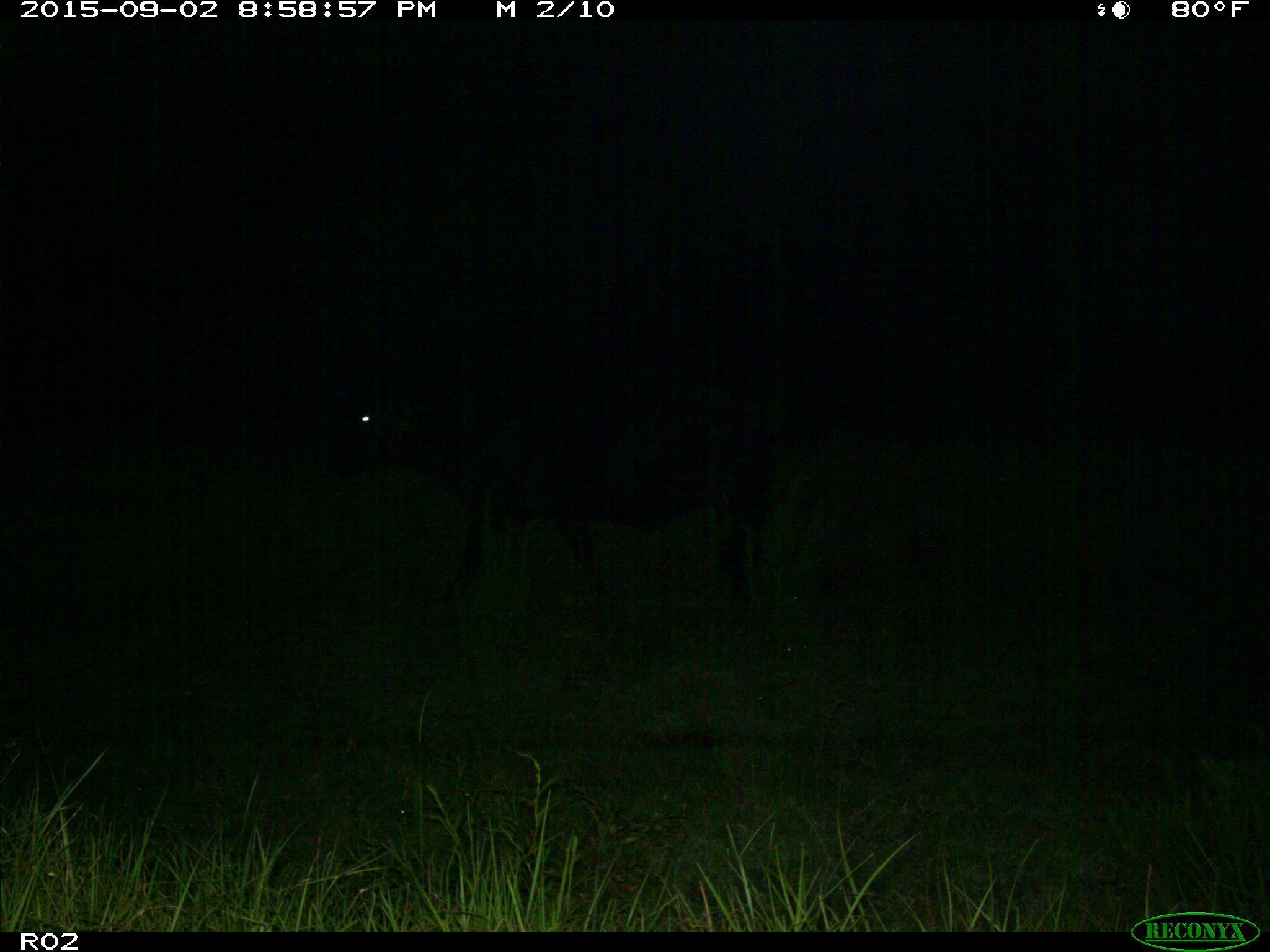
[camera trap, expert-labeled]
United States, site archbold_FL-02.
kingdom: Animalia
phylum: Chordata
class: Mammalia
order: Artiodactyla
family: Bovidae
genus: Bos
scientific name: Bos taurus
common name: domestic cow